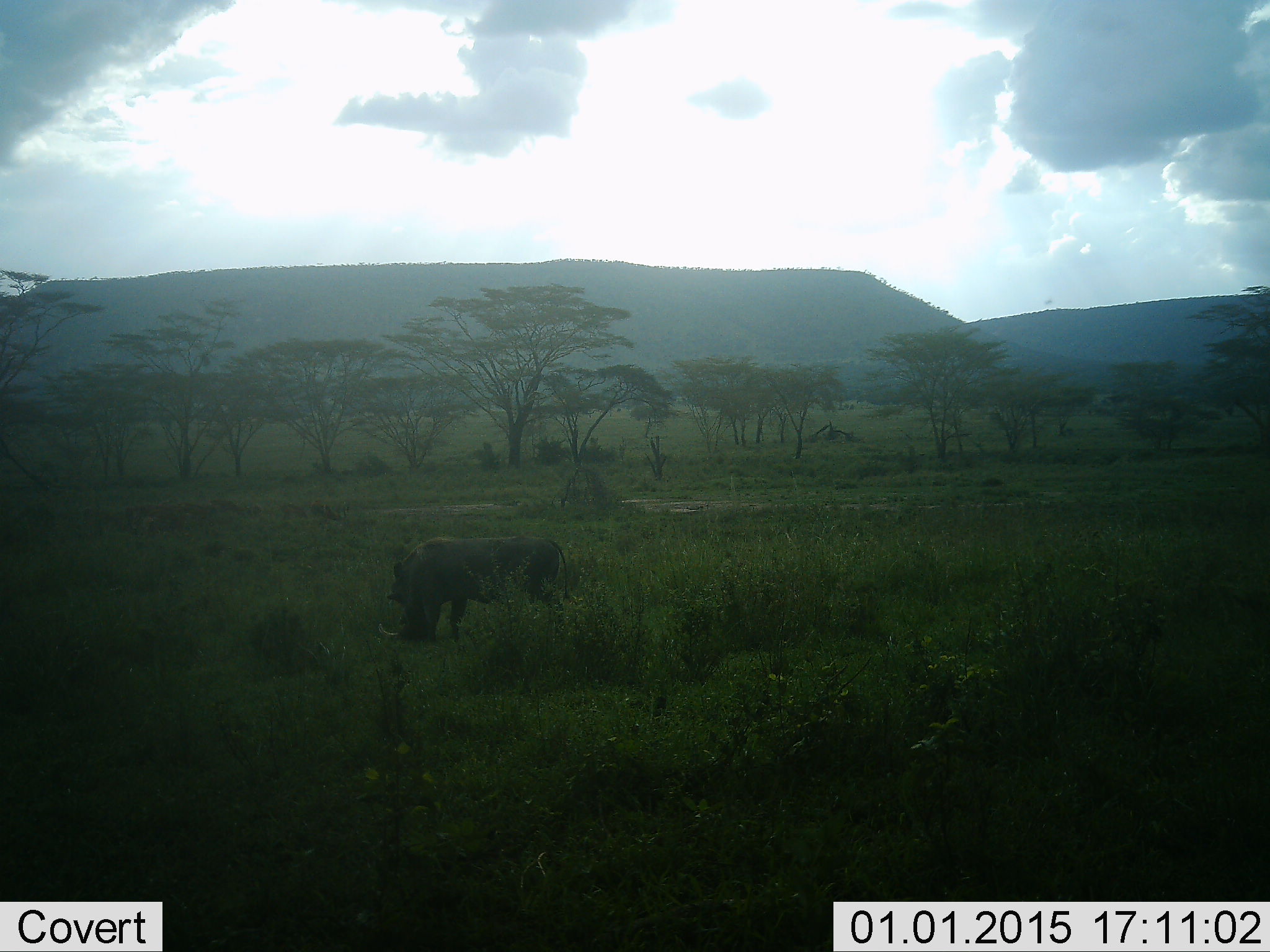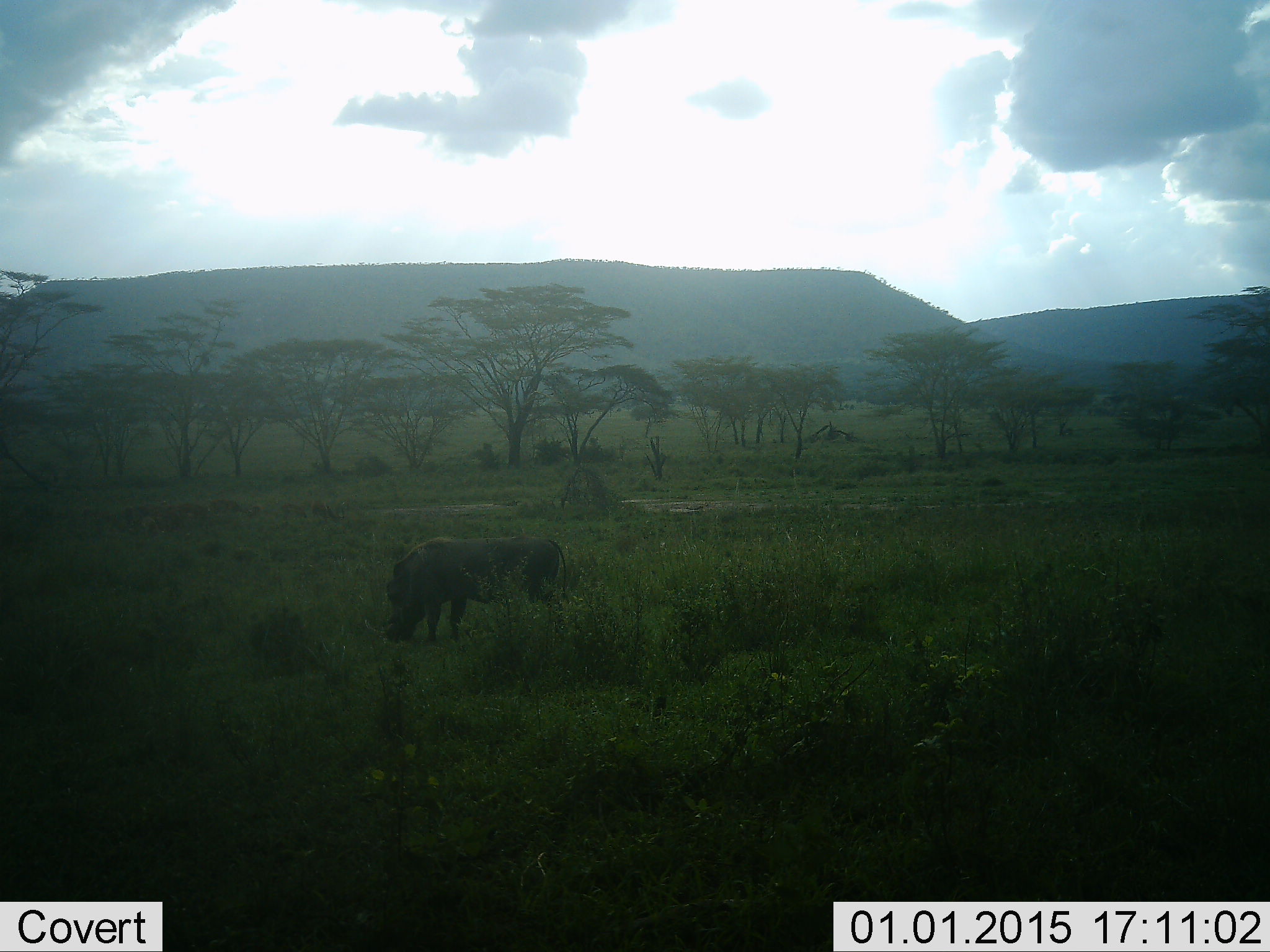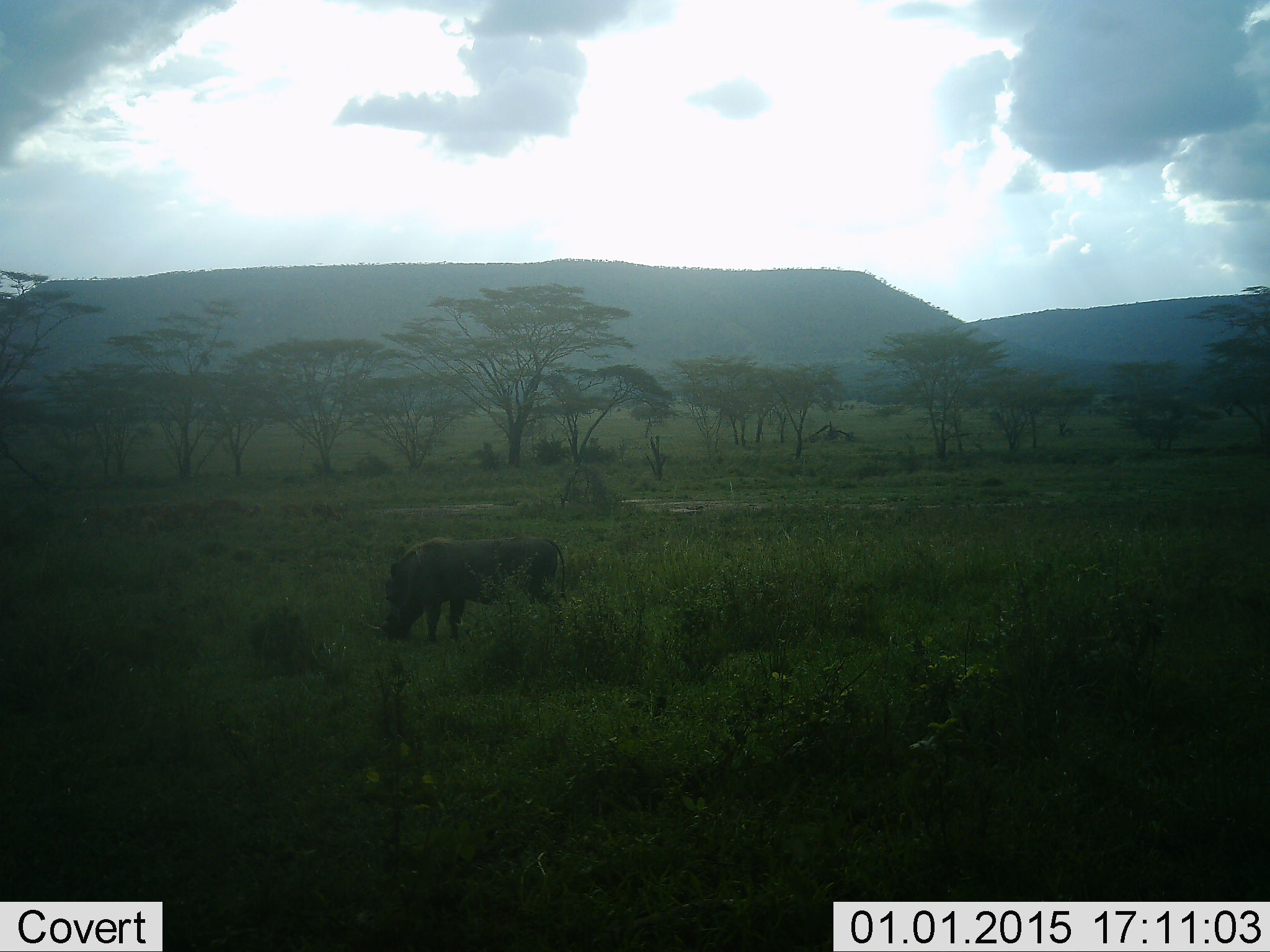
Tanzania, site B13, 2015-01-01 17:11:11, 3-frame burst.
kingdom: Animalia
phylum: Chordata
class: Mammalia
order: Artiodactyla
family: Suidae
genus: Phacochoerus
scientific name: Phacochoerus africanus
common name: warthog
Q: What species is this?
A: Warthog (Phacochoerus africanus).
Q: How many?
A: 1.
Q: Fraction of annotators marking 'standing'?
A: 40%.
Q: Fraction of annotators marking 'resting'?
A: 0%.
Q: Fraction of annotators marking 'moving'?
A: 0%.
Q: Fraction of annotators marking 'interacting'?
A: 0%.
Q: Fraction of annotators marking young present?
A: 0%.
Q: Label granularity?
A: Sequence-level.